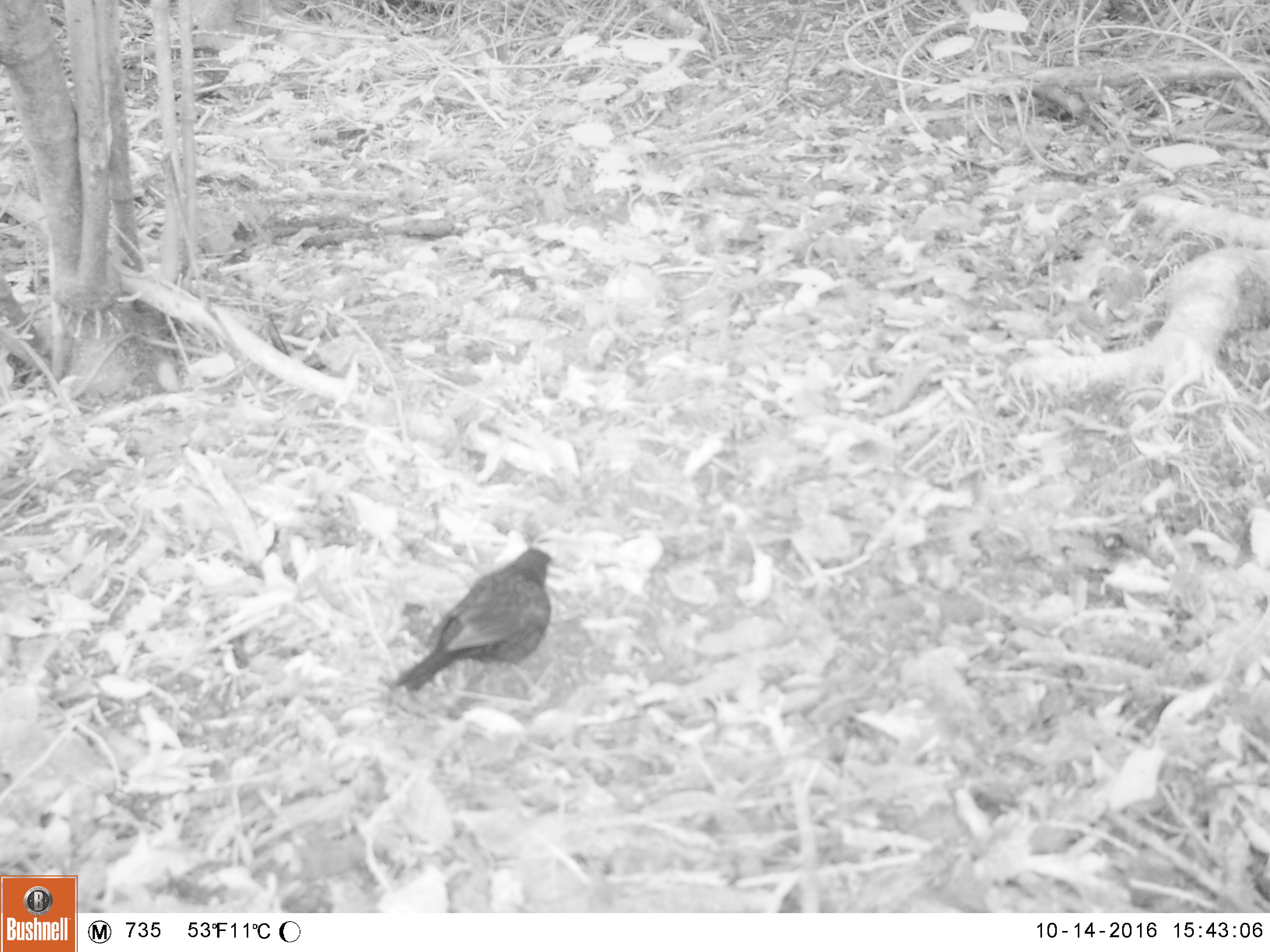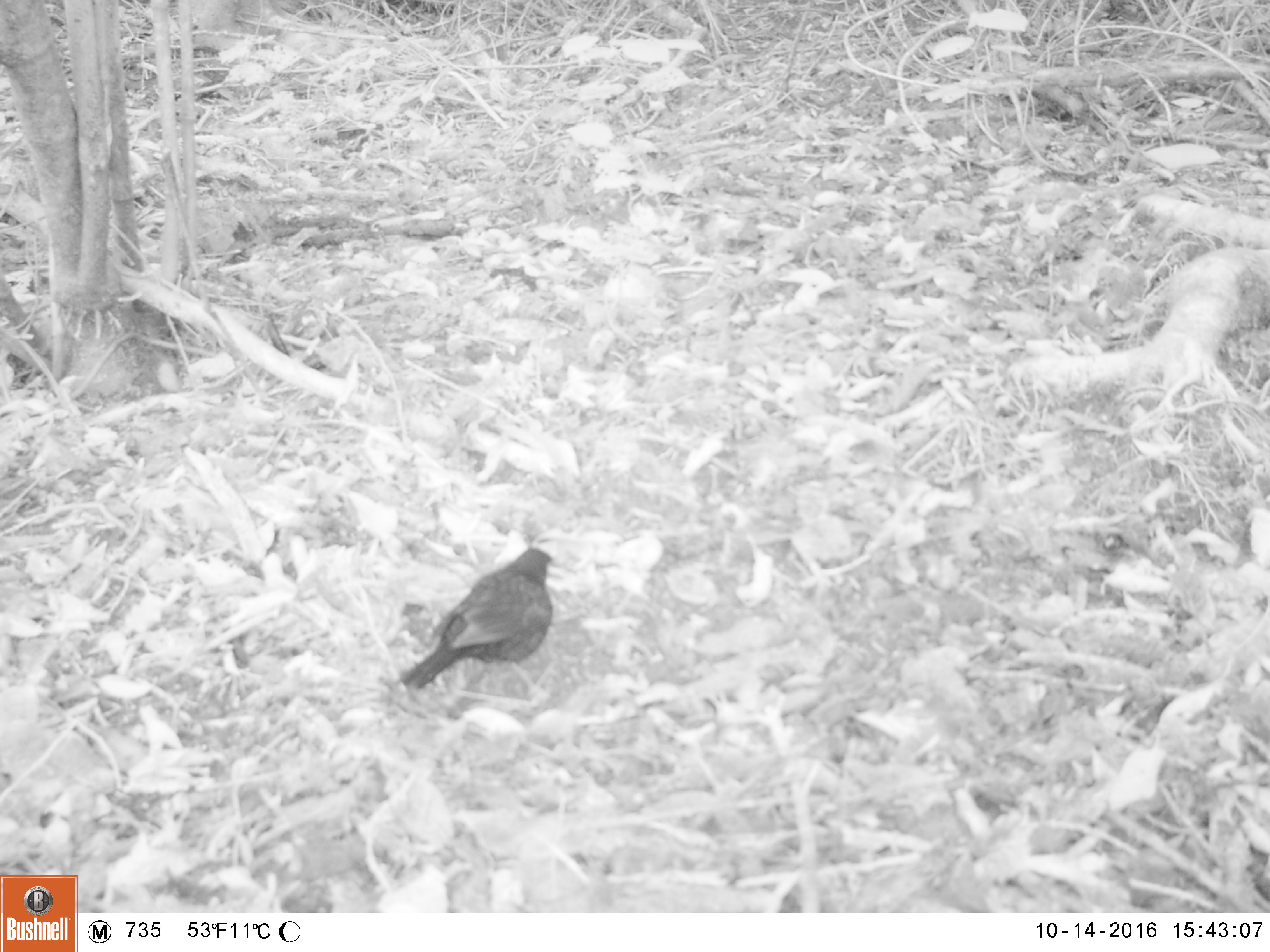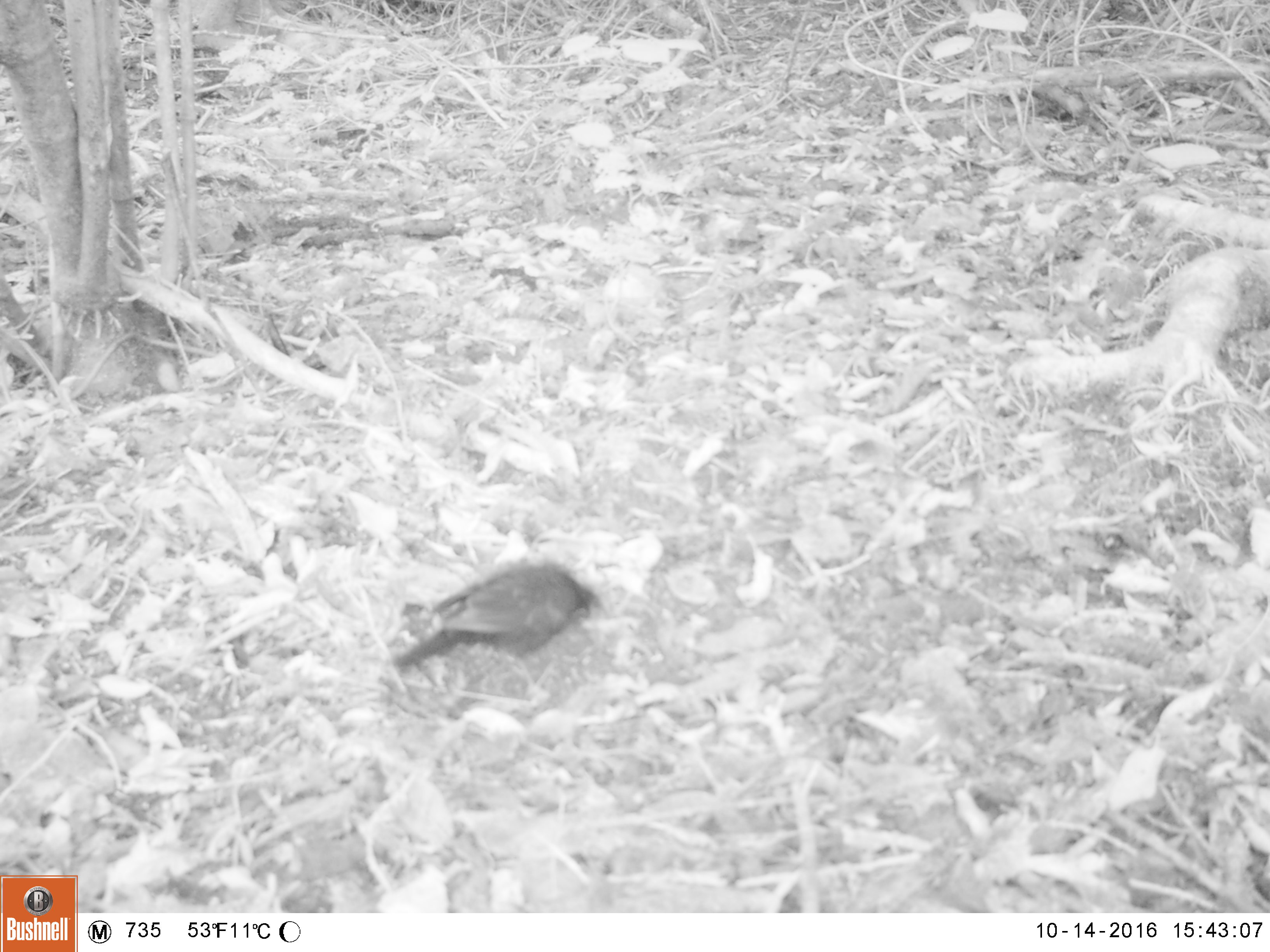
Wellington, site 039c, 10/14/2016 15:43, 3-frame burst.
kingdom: Animalia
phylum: Chordata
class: Aves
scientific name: Aves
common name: bird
Bird (Aves).